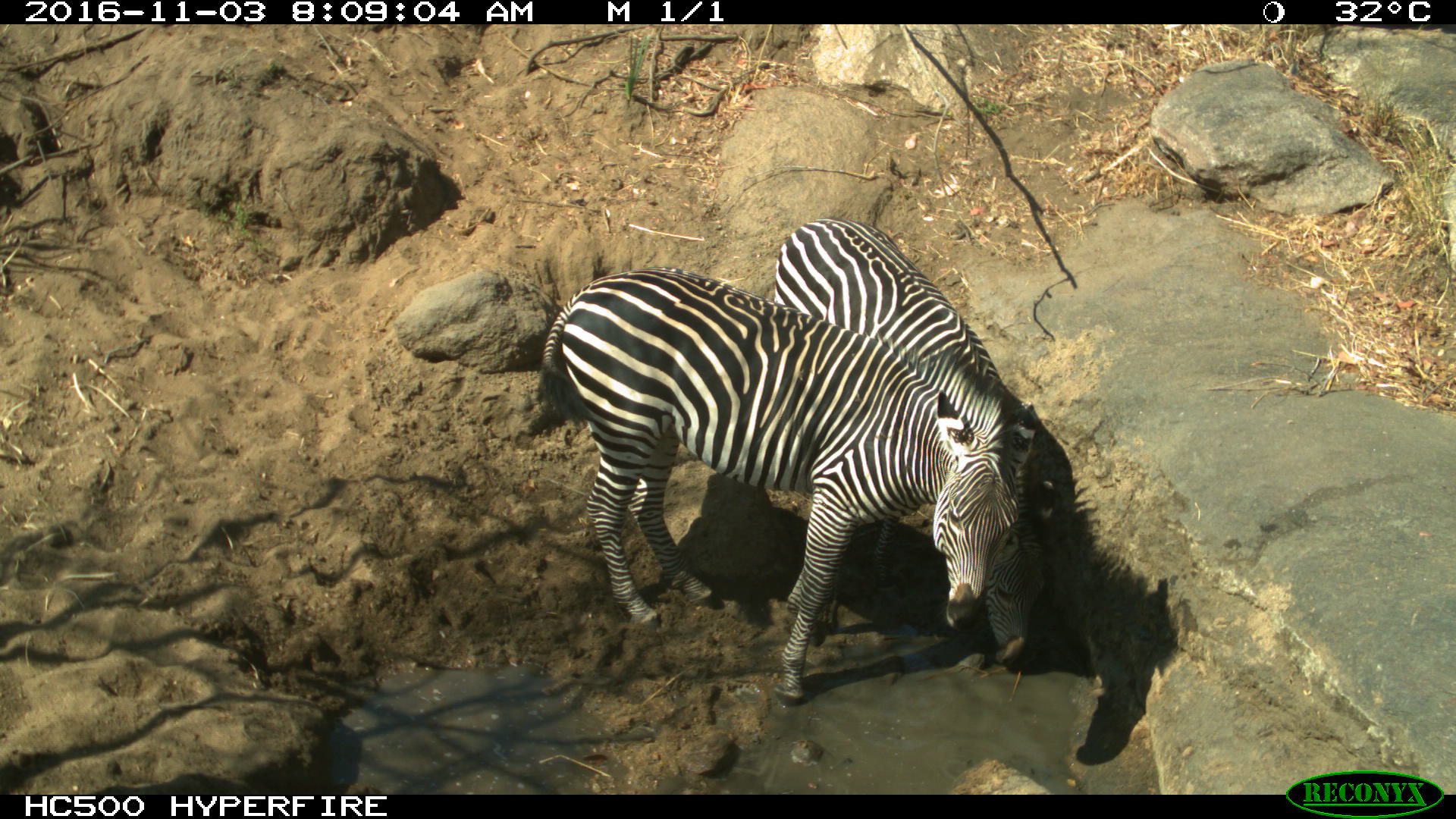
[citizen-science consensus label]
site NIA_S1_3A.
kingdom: Animalia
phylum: Chordata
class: Mammalia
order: Perissodactyla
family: Equidae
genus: Equus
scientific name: Equus quagga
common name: plains zebra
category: zebraplains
Zebraplains (plains zebra) (Equus quagga), count 2. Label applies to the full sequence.